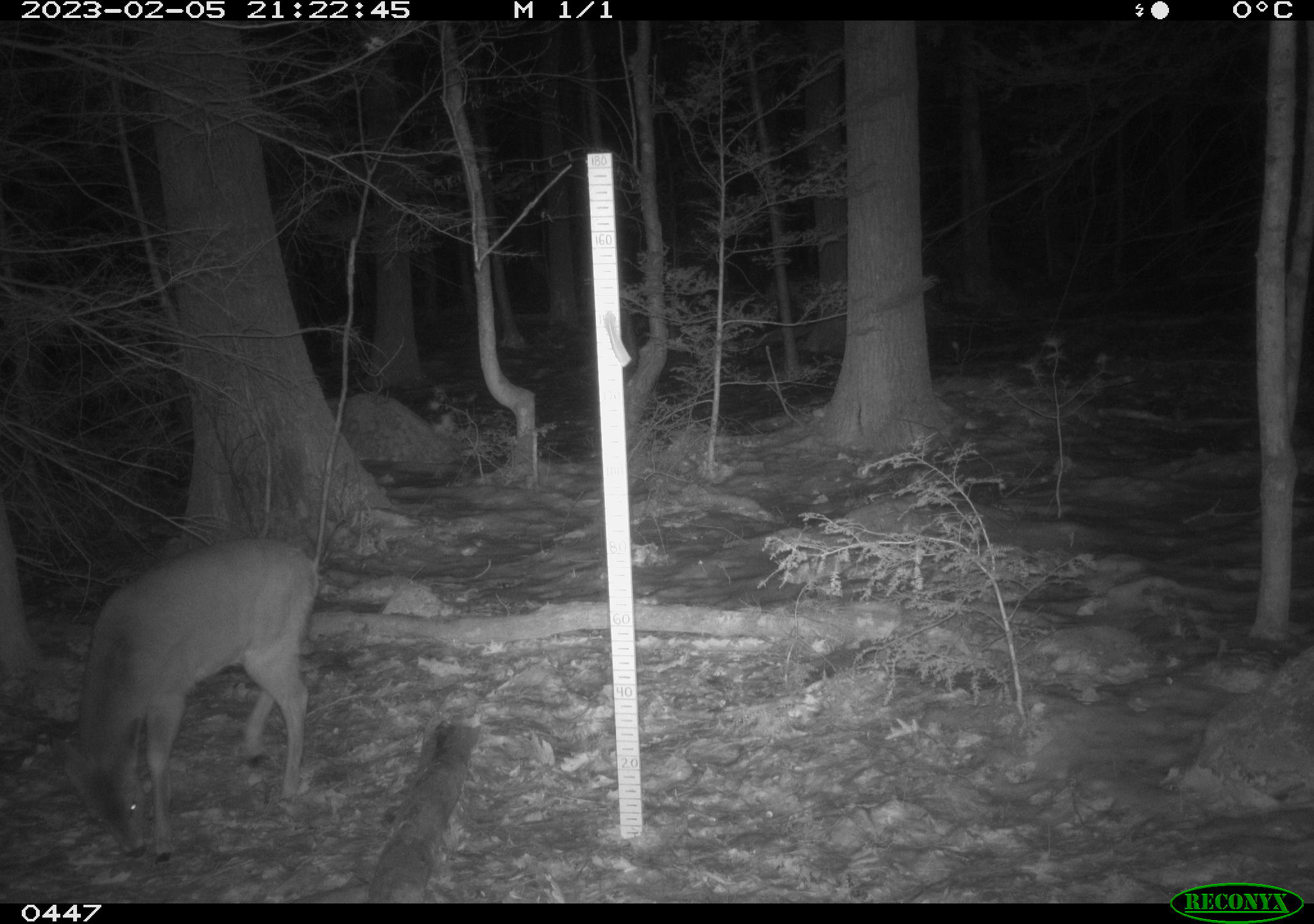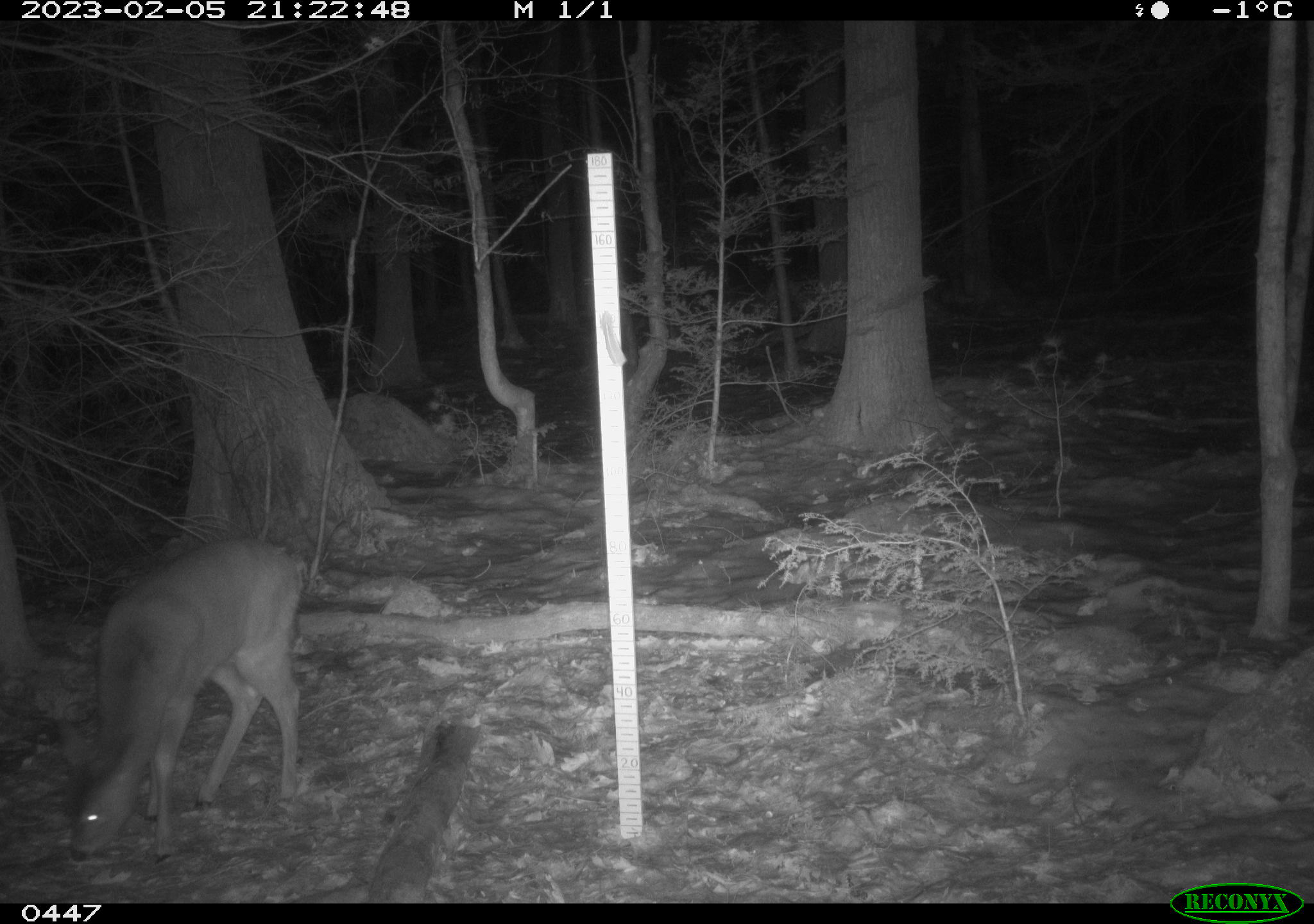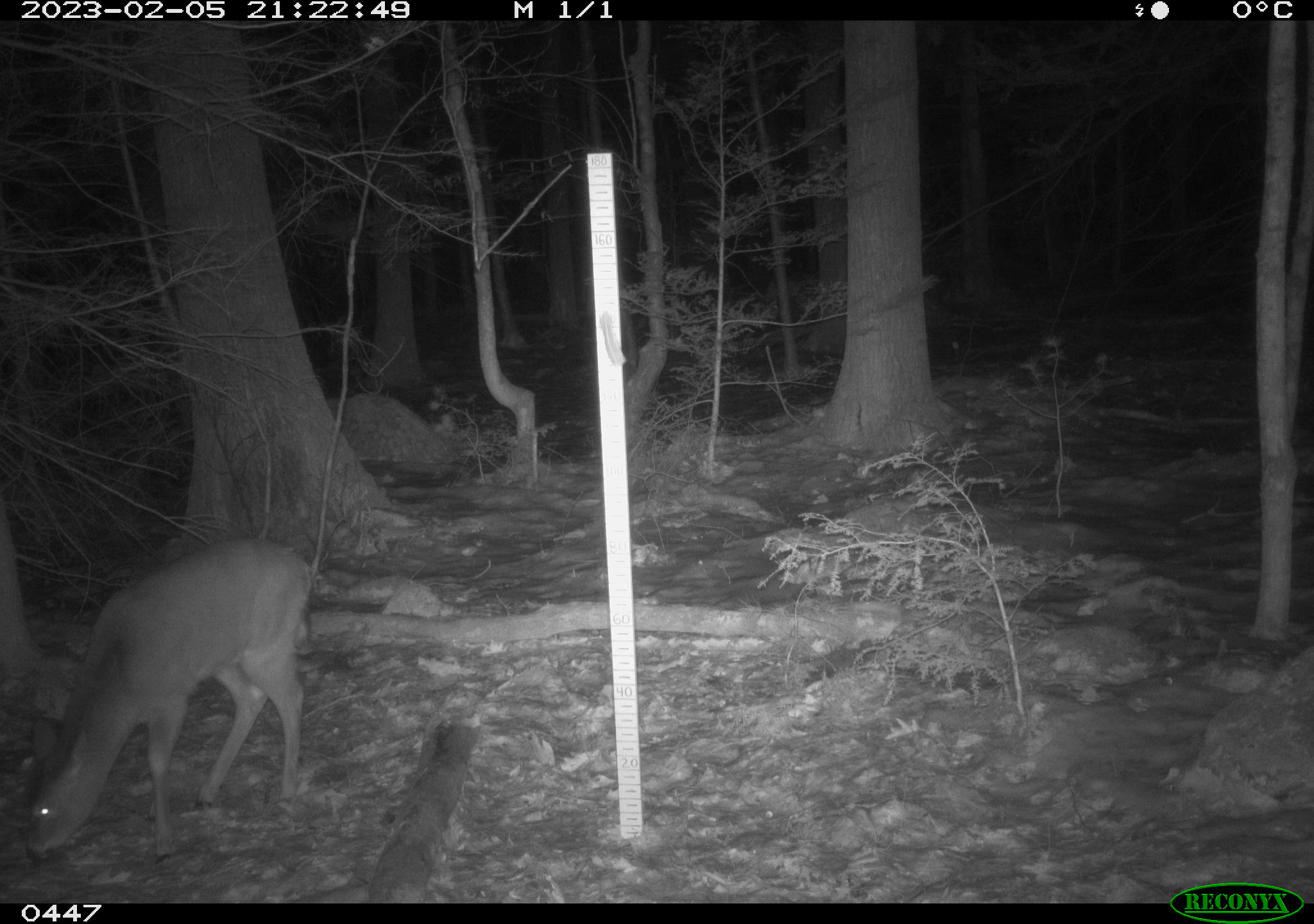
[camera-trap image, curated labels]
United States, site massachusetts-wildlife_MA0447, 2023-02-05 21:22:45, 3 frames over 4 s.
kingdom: Animalia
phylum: Chordata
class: Mammalia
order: Artiodactyla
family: Cervidae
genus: Odocoileus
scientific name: Odocoileus virginianus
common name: white-tailed deer